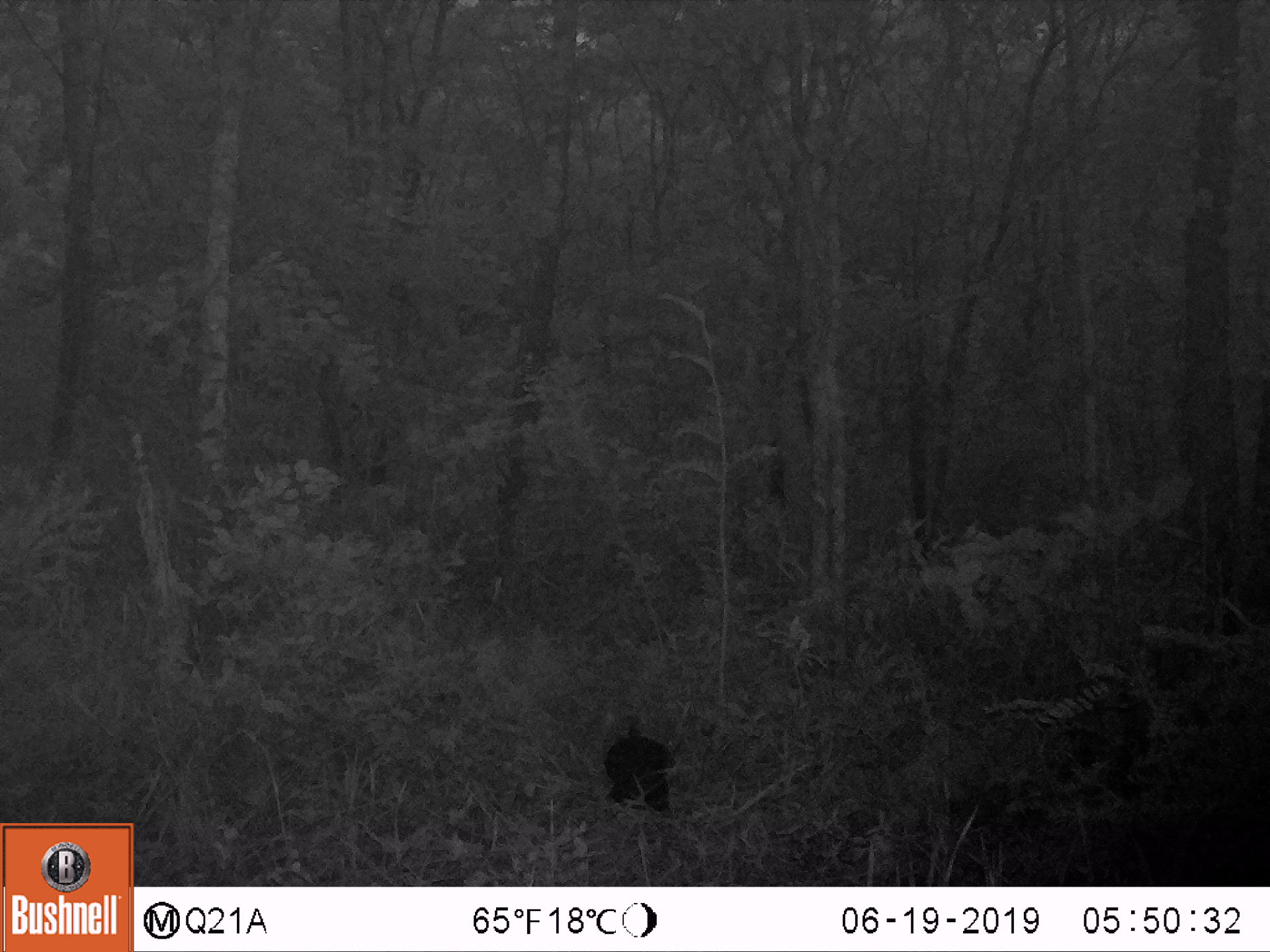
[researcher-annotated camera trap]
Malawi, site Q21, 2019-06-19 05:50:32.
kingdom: Animalia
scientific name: Animalia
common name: other animal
Other animal (Animalia), count 1.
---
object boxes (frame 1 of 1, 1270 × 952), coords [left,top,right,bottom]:
other animal: [587,707,685,820]